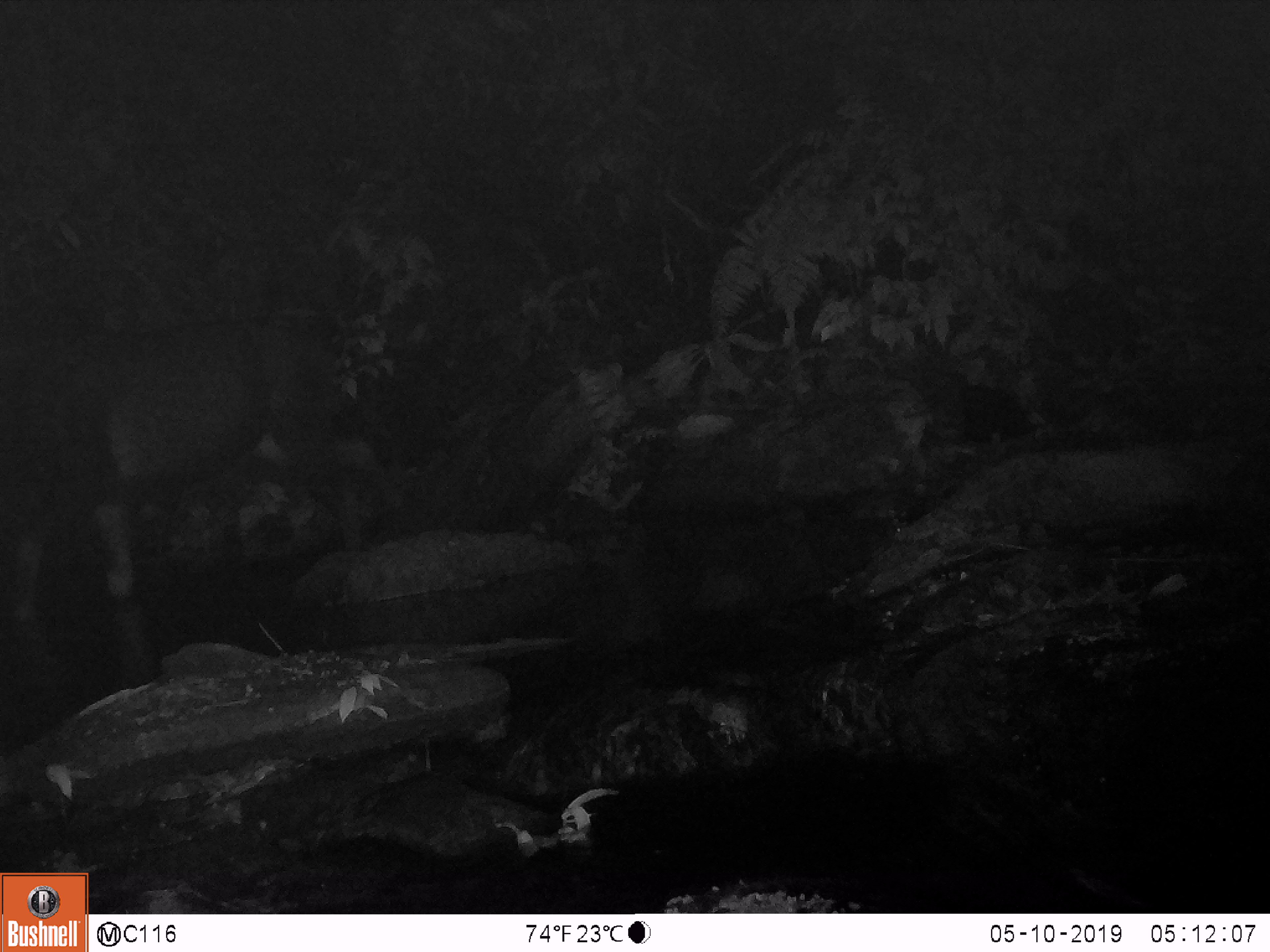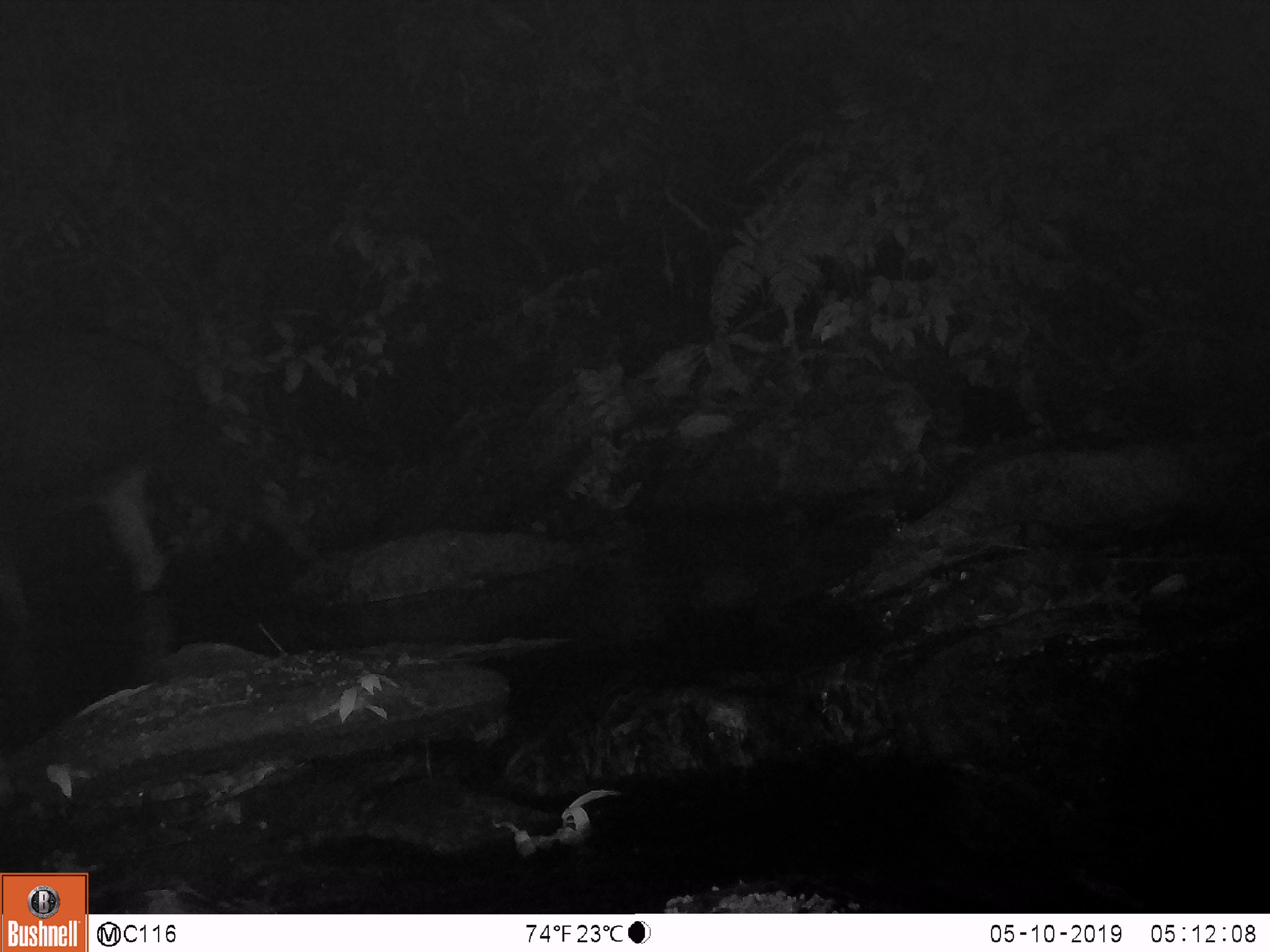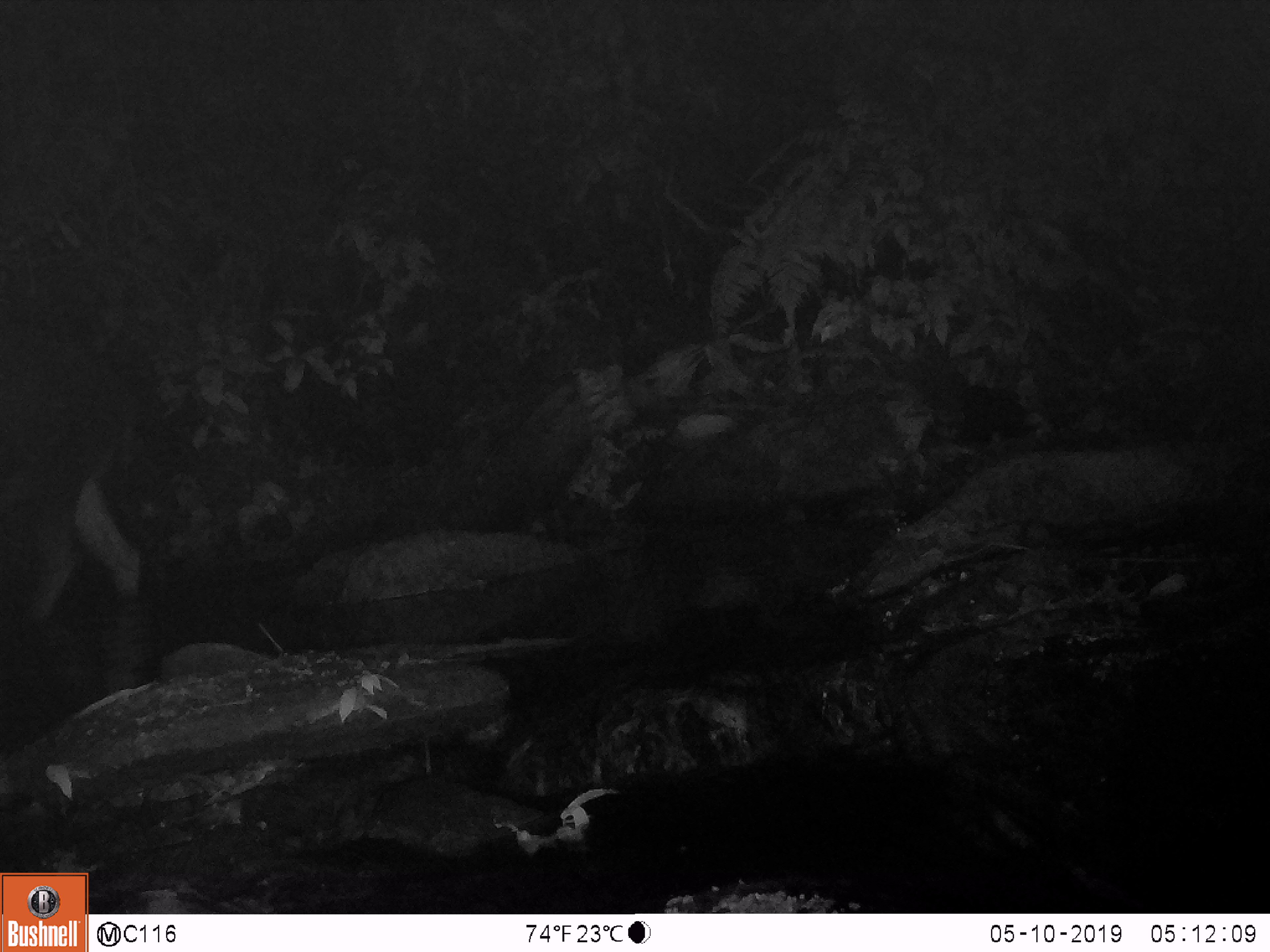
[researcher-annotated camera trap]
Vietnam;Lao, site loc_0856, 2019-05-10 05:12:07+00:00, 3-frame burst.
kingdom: Animalia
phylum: Chordata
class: Mammalia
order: Artiodactyla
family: Bovidae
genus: Capricornis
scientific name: Capricornis sumatraensis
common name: chinese serow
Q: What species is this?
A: Chinese serow (Capricornis sumatraensis).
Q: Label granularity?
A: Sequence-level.